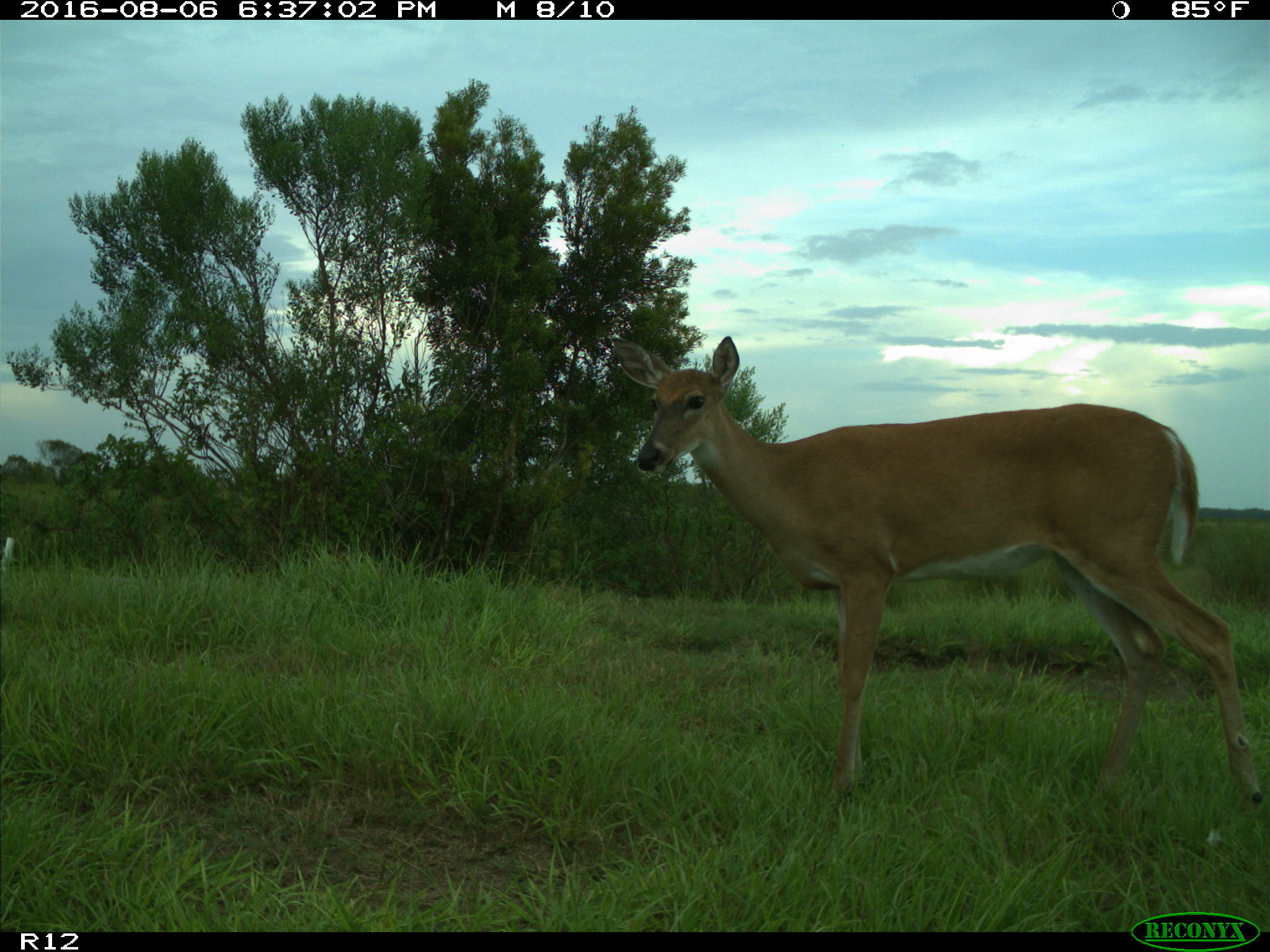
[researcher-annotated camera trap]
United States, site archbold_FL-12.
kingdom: Animalia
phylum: Chordata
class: Mammalia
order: Artiodactyla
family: Cervidae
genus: Odocoileus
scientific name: Odocoileus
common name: deer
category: unidentified deer